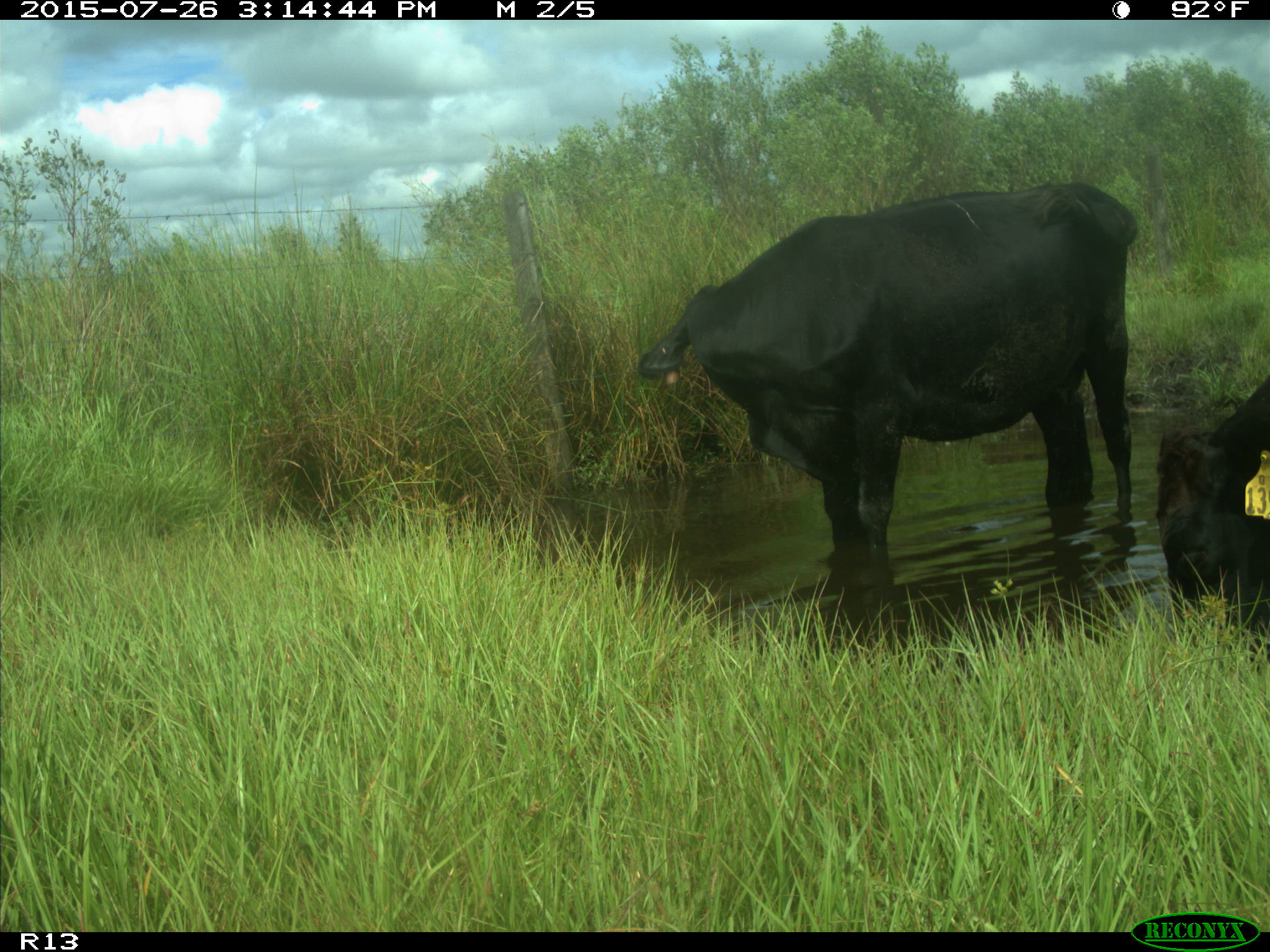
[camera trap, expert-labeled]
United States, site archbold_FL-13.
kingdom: Animalia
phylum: Chordata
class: Mammalia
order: Artiodactyla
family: Bovidae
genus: Bos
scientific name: Bos taurus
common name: domestic cow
Bos taurus (domestic cow).